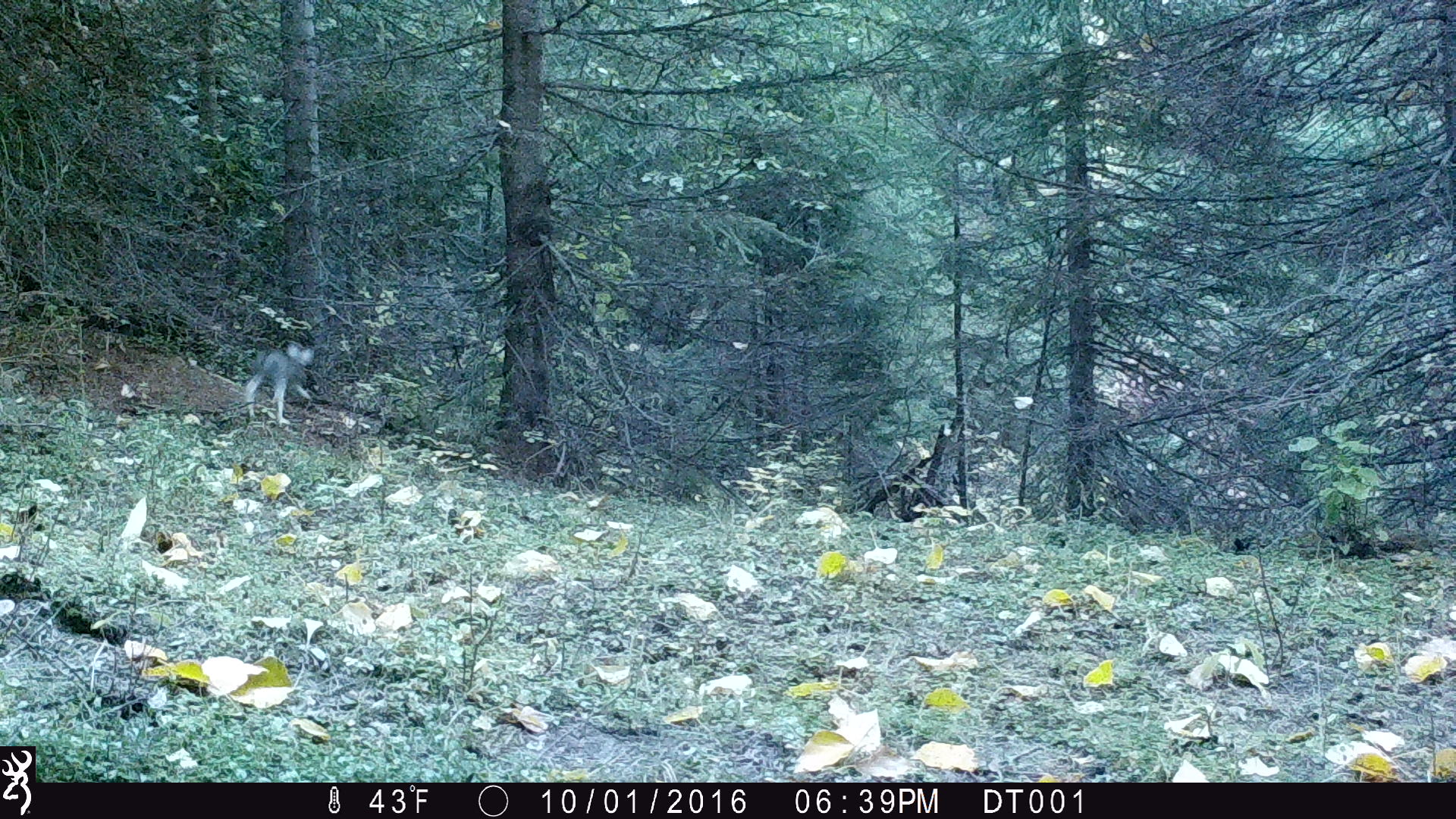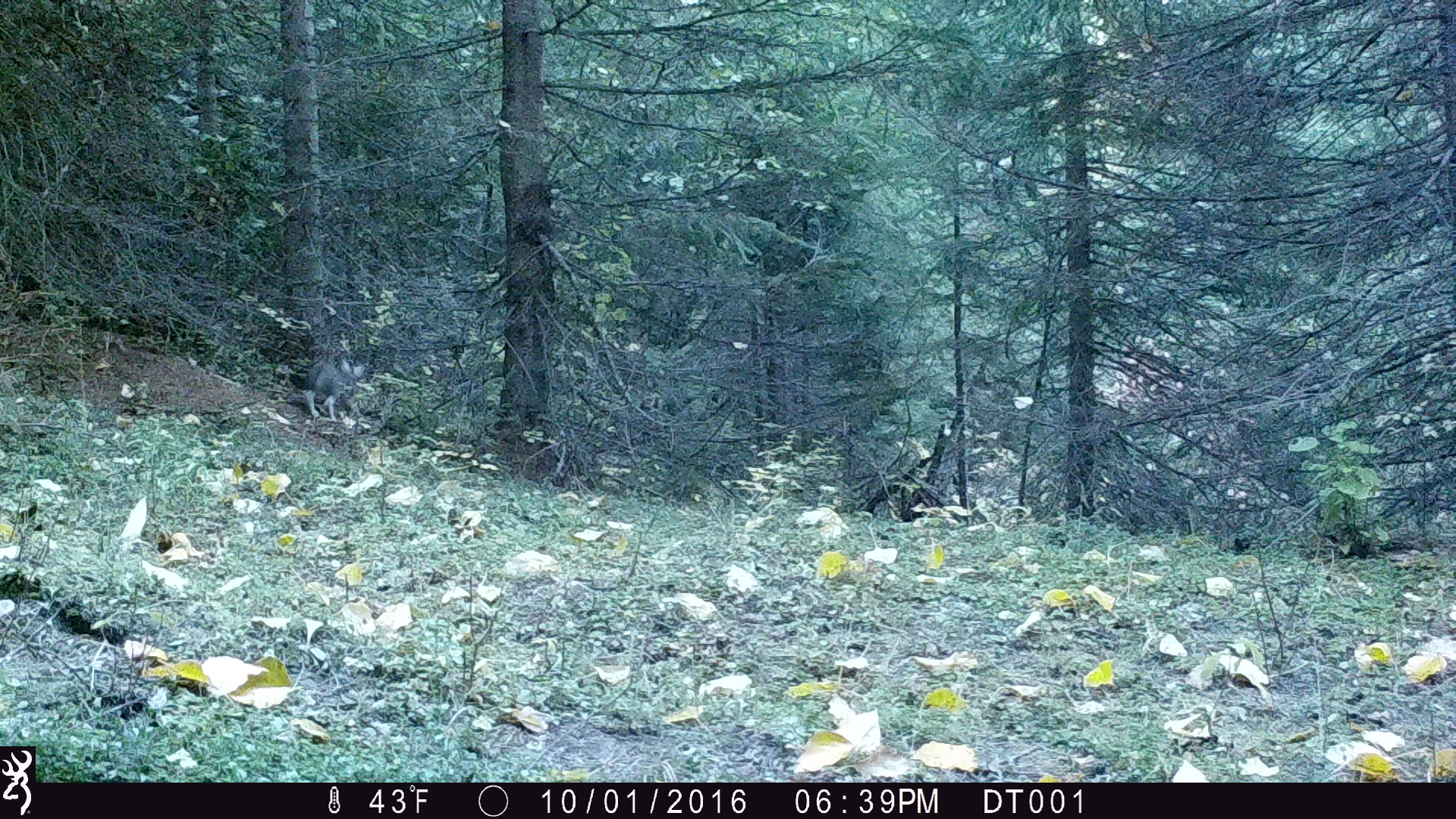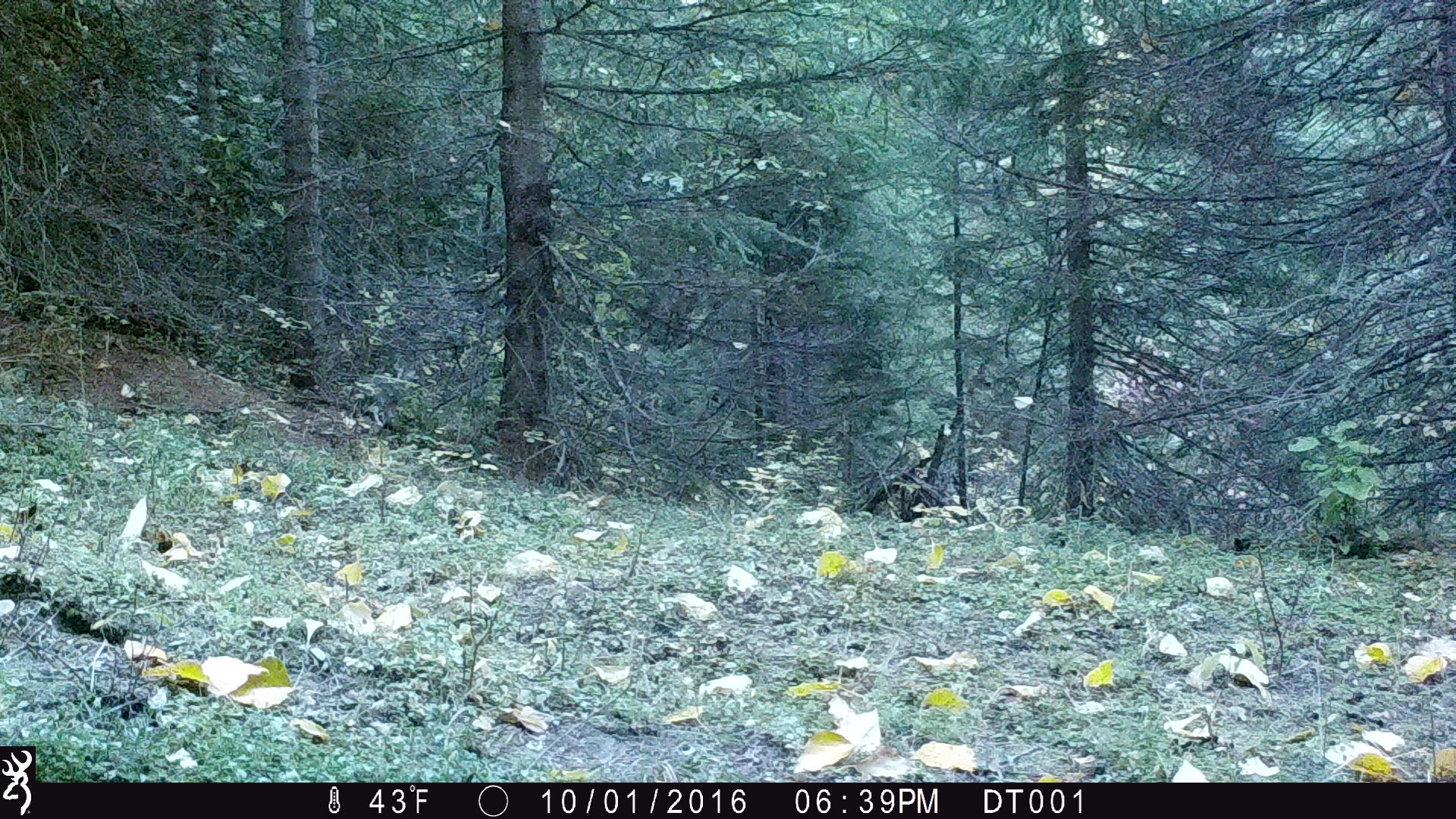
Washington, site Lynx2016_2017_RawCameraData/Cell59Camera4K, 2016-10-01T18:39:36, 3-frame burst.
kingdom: Animalia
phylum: Chordata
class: Mammalia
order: Lagomorpha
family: Leporidae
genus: Lepus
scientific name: Lepus americanus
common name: snowshoe hare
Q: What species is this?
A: Lepus americanus (snowshoe hare).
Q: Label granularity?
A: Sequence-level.